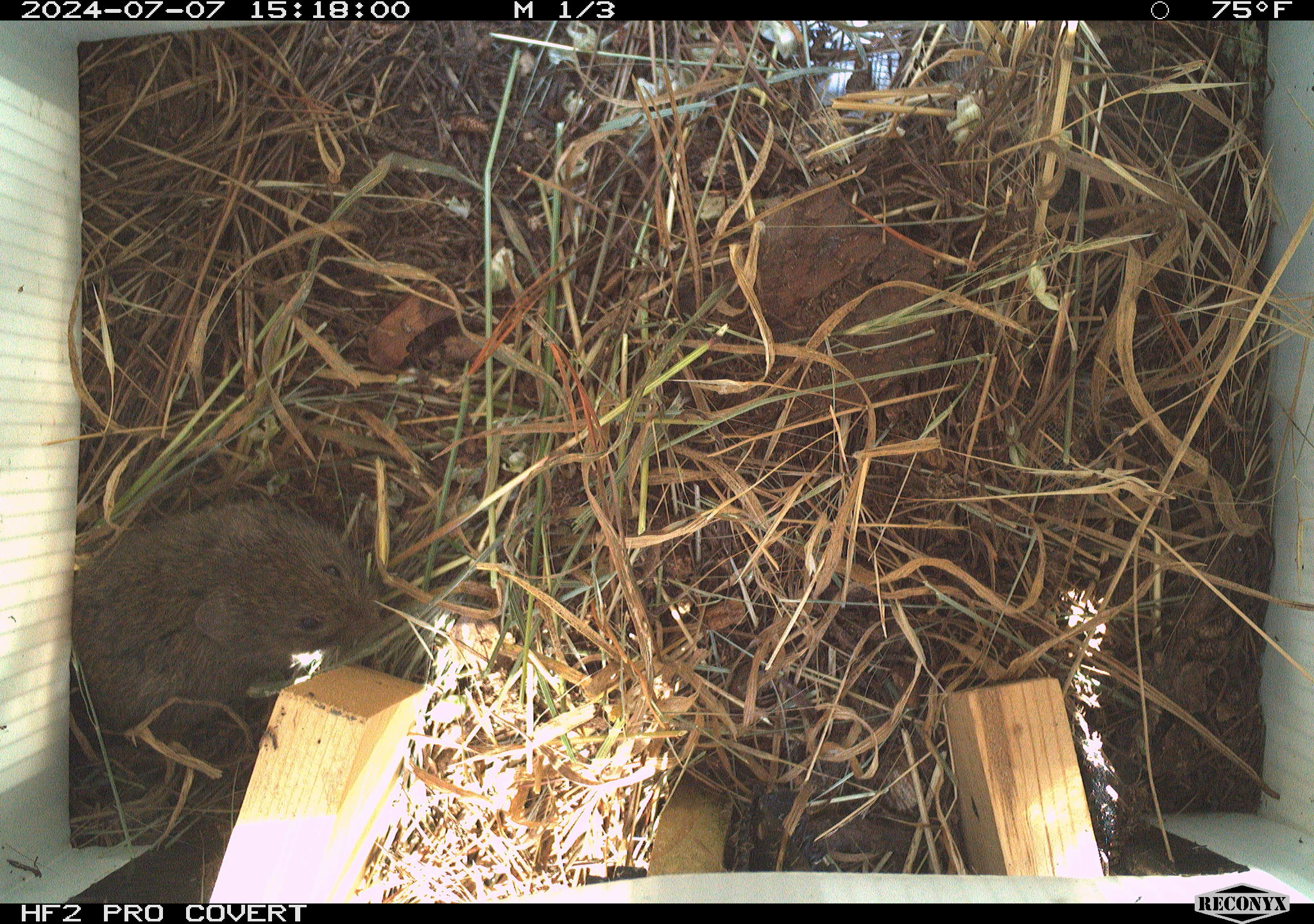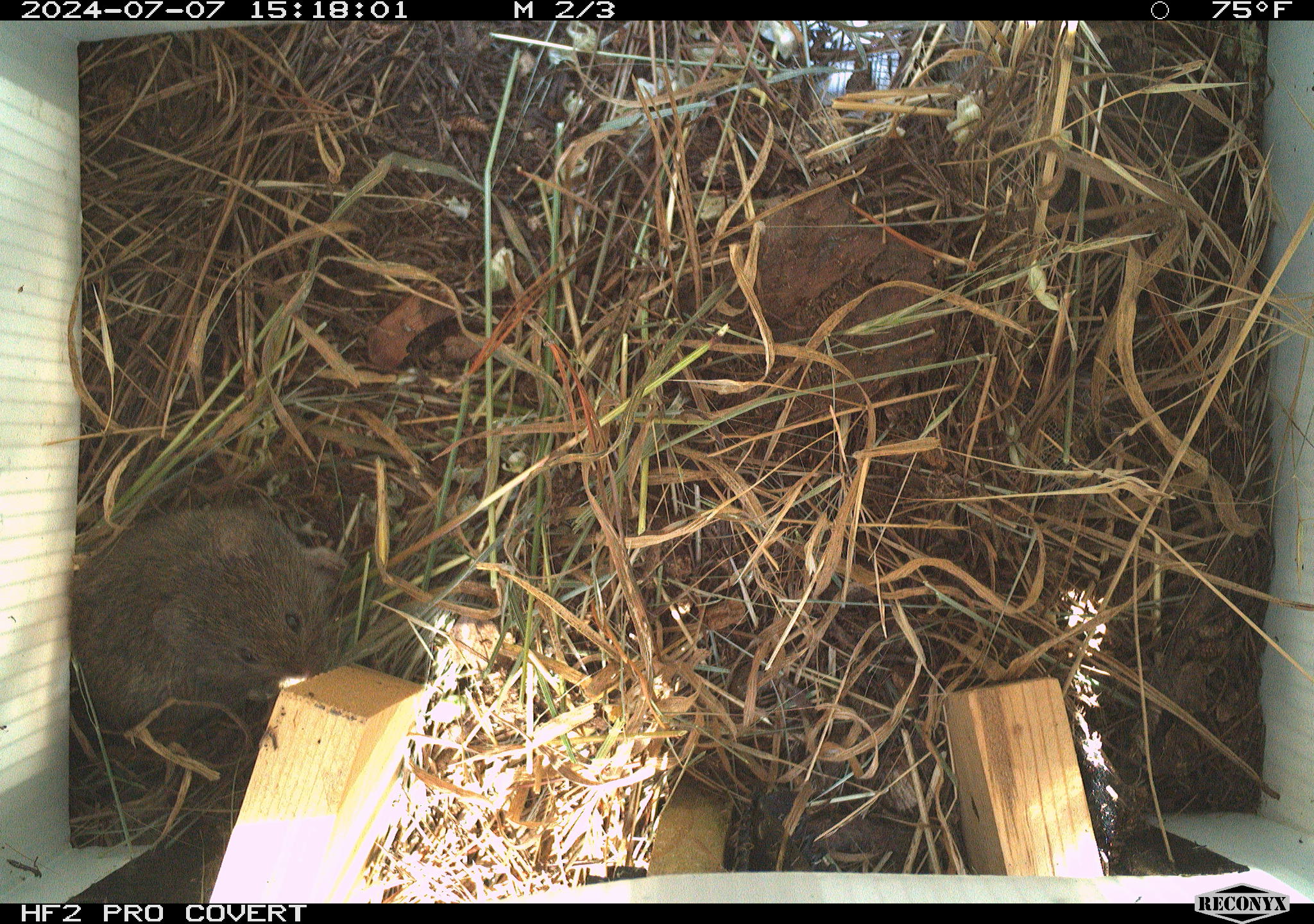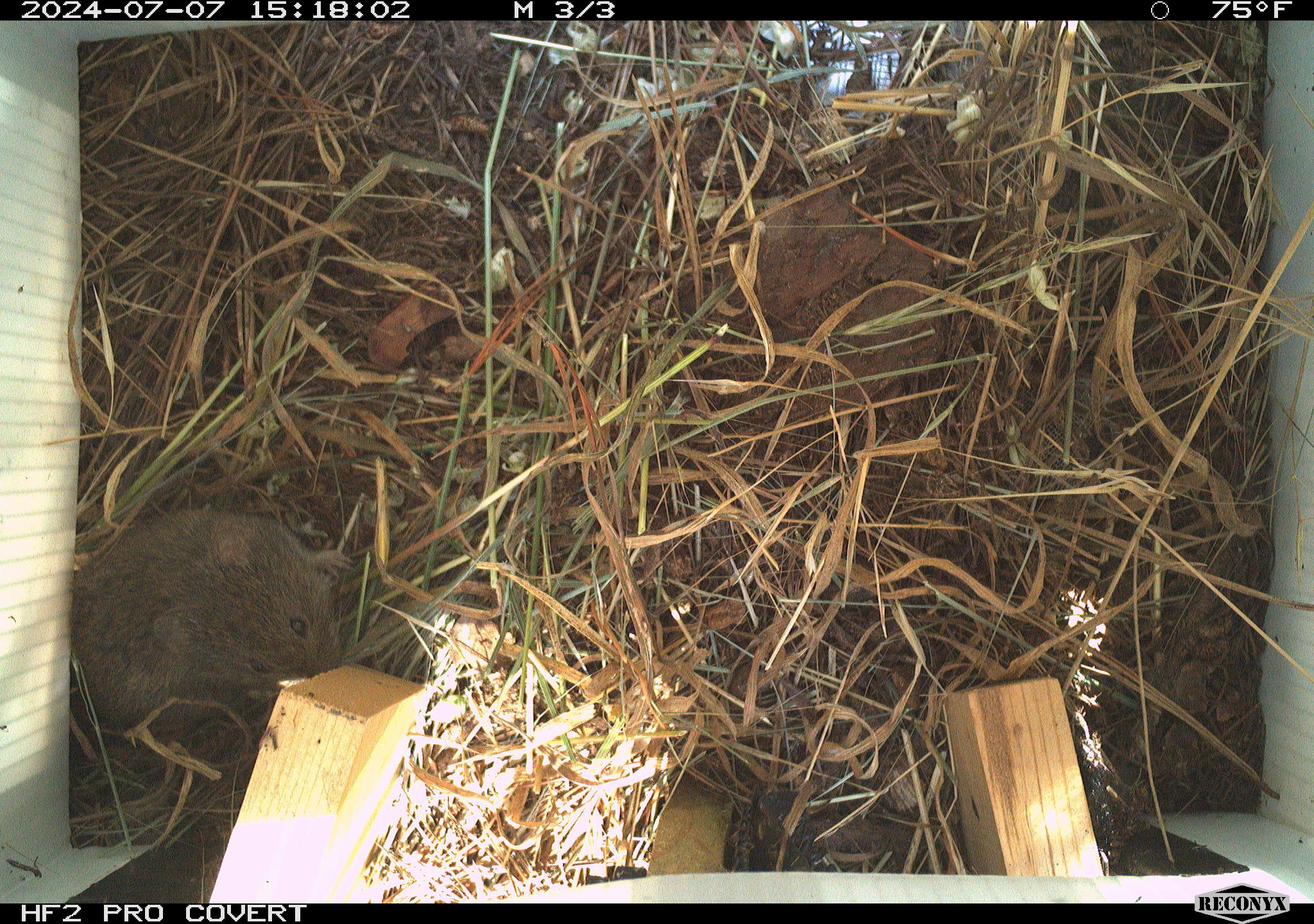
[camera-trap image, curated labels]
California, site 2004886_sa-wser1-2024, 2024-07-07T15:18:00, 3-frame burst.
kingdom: Animalia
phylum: Chordata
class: Mammalia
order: Rodentia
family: Cricetidae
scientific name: Arvicolinae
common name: voles, lemmings, and muskrats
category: arvicolinae subfamily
Arvicolinae subfamily (voles, lemmings, and muskrats) (Arvicolinae).